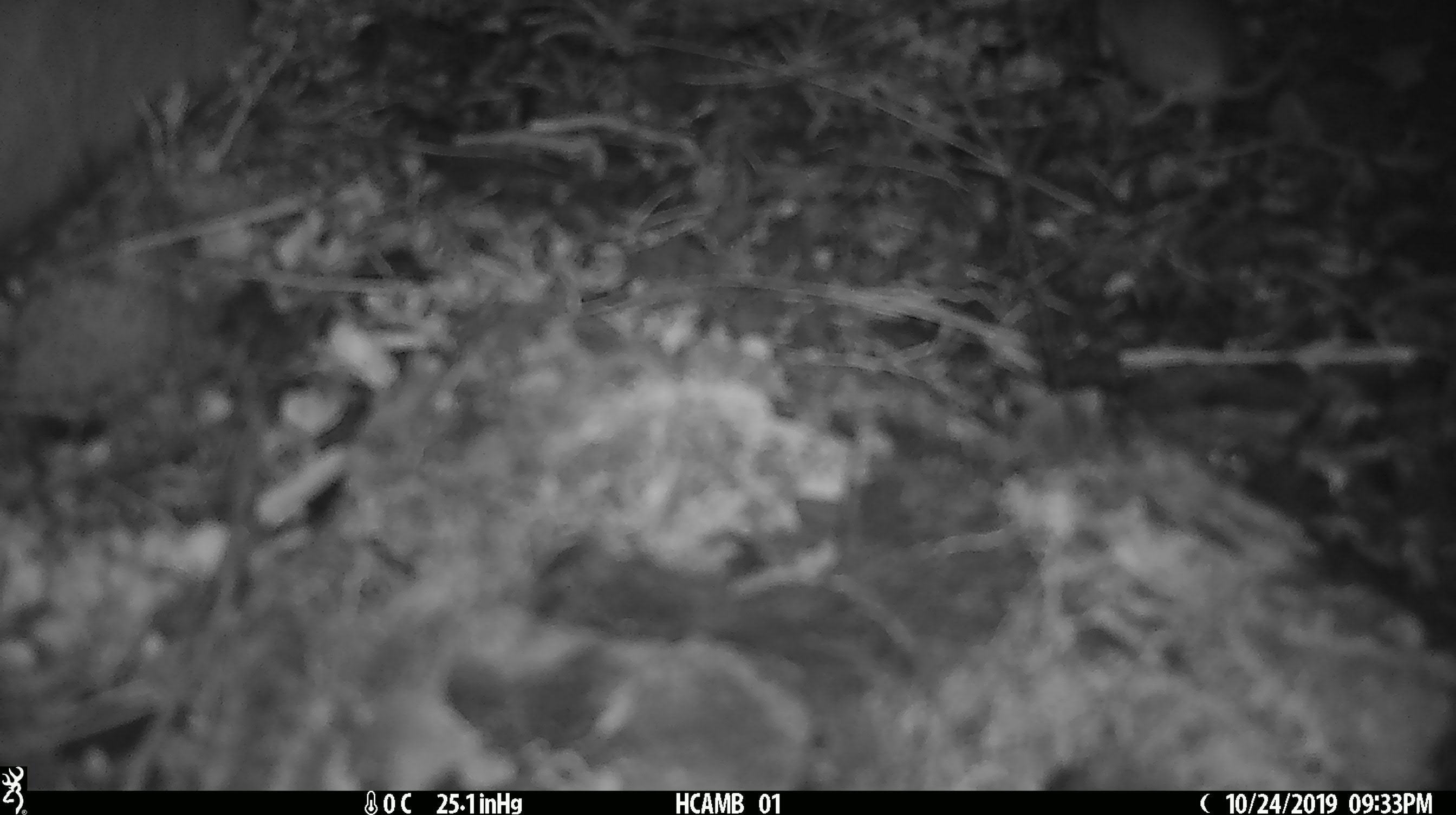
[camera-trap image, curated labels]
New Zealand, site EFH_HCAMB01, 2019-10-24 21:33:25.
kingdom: Animalia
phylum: Chordata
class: Mammalia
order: Rodentia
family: Muridae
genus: Mus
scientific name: Mus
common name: mouse